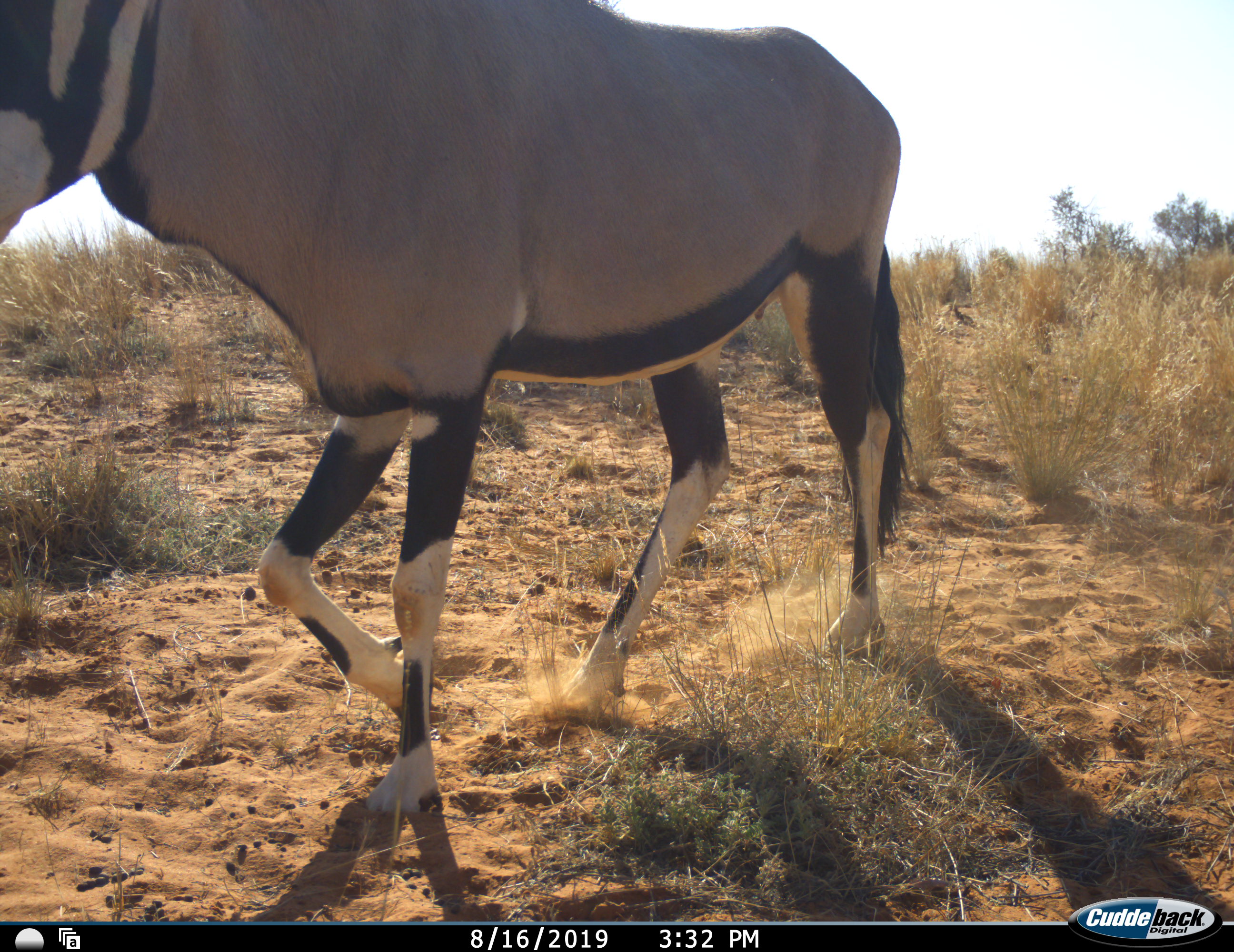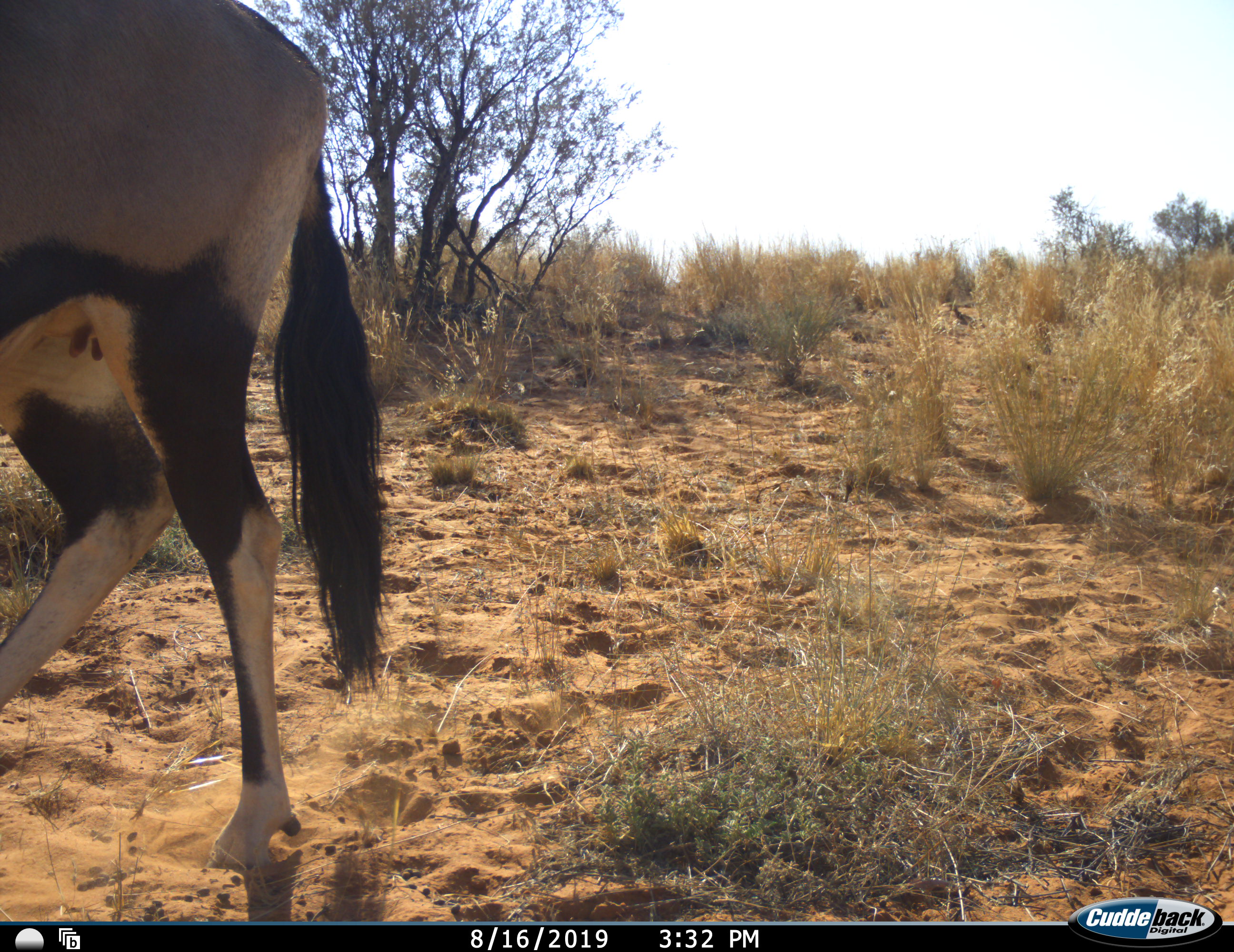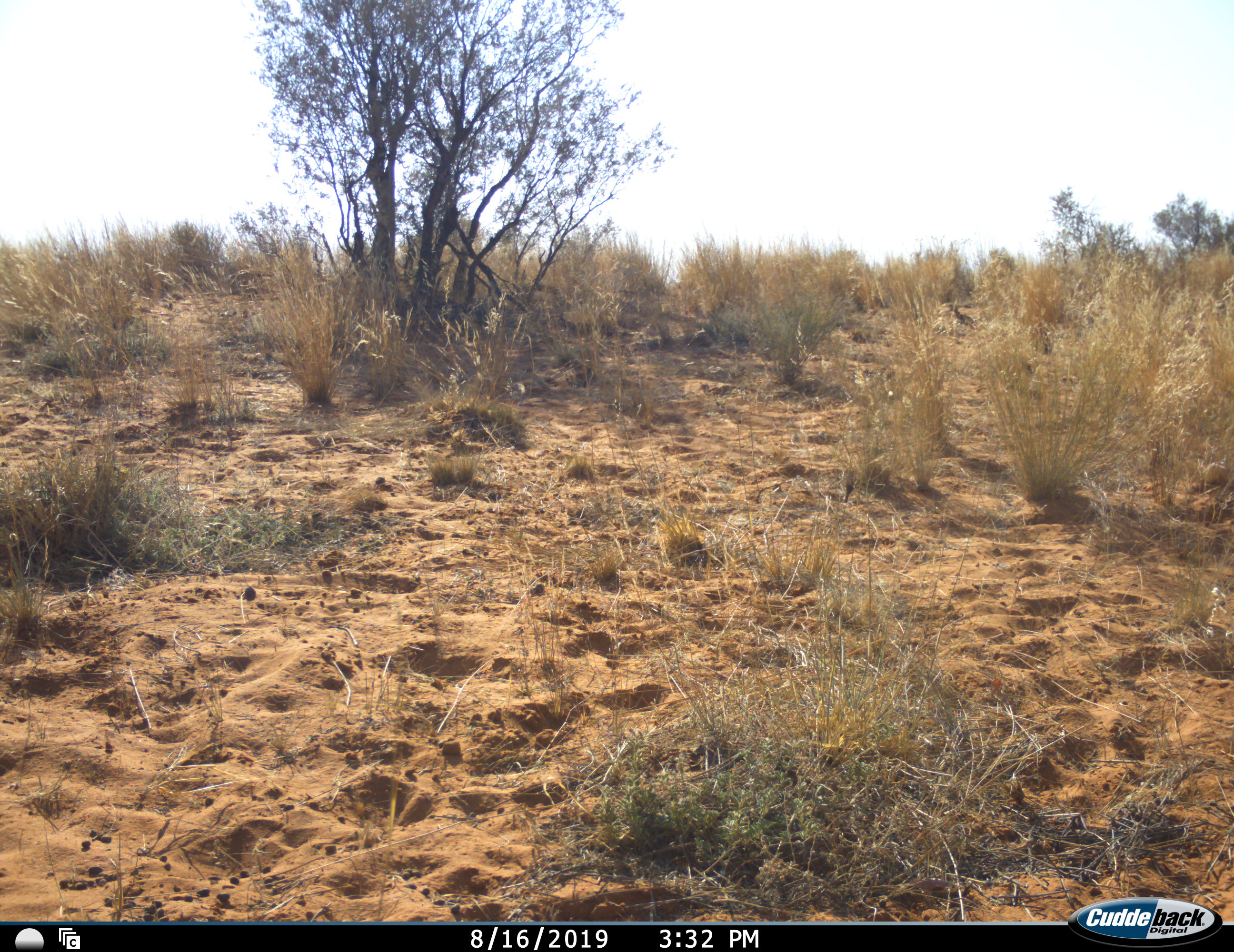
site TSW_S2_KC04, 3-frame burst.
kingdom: Animalia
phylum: Chordata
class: Mammalia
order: Artiodactyla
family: Bovidae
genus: Oryx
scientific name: Oryx gazella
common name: gemsbok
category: oryx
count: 1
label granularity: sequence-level